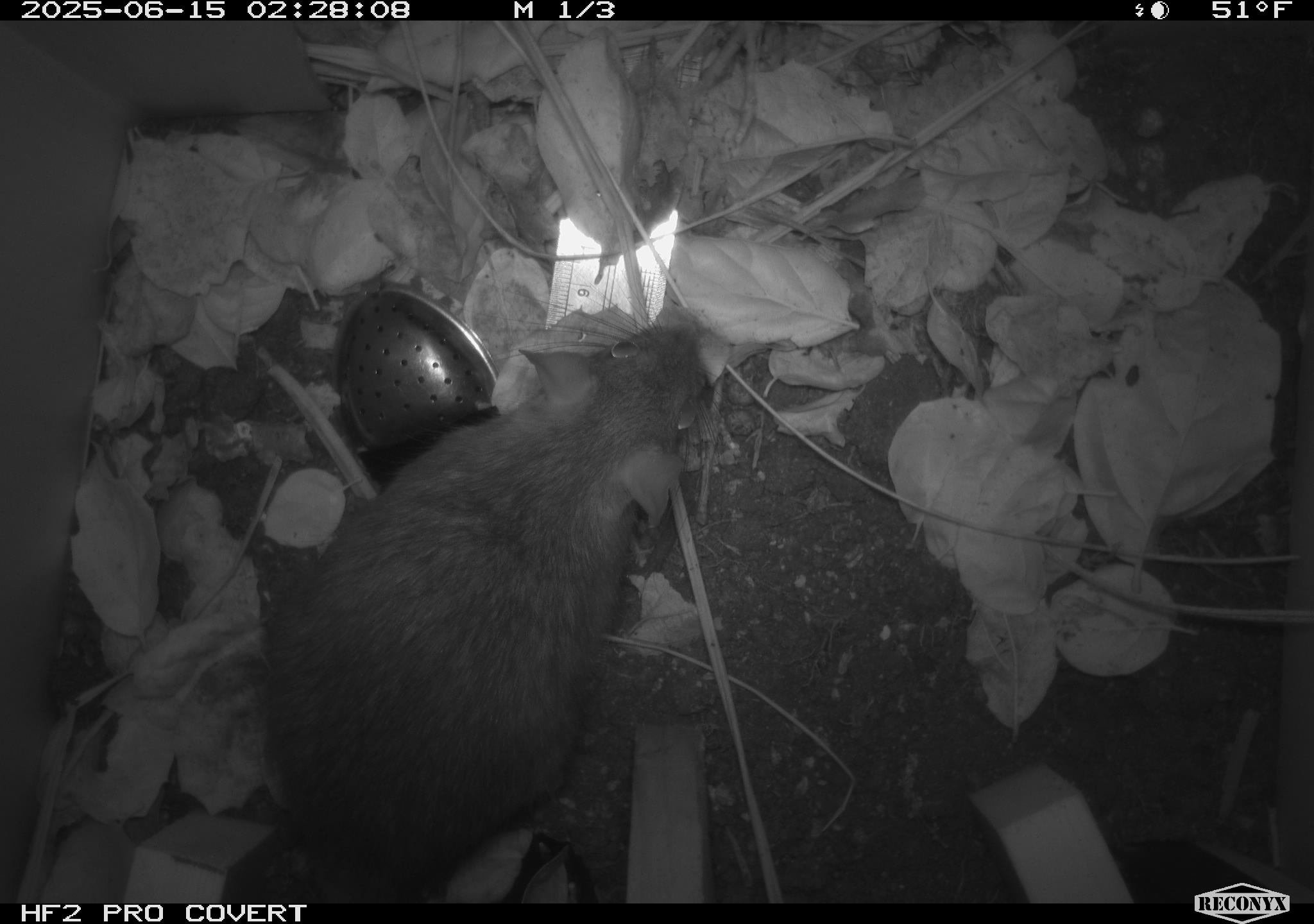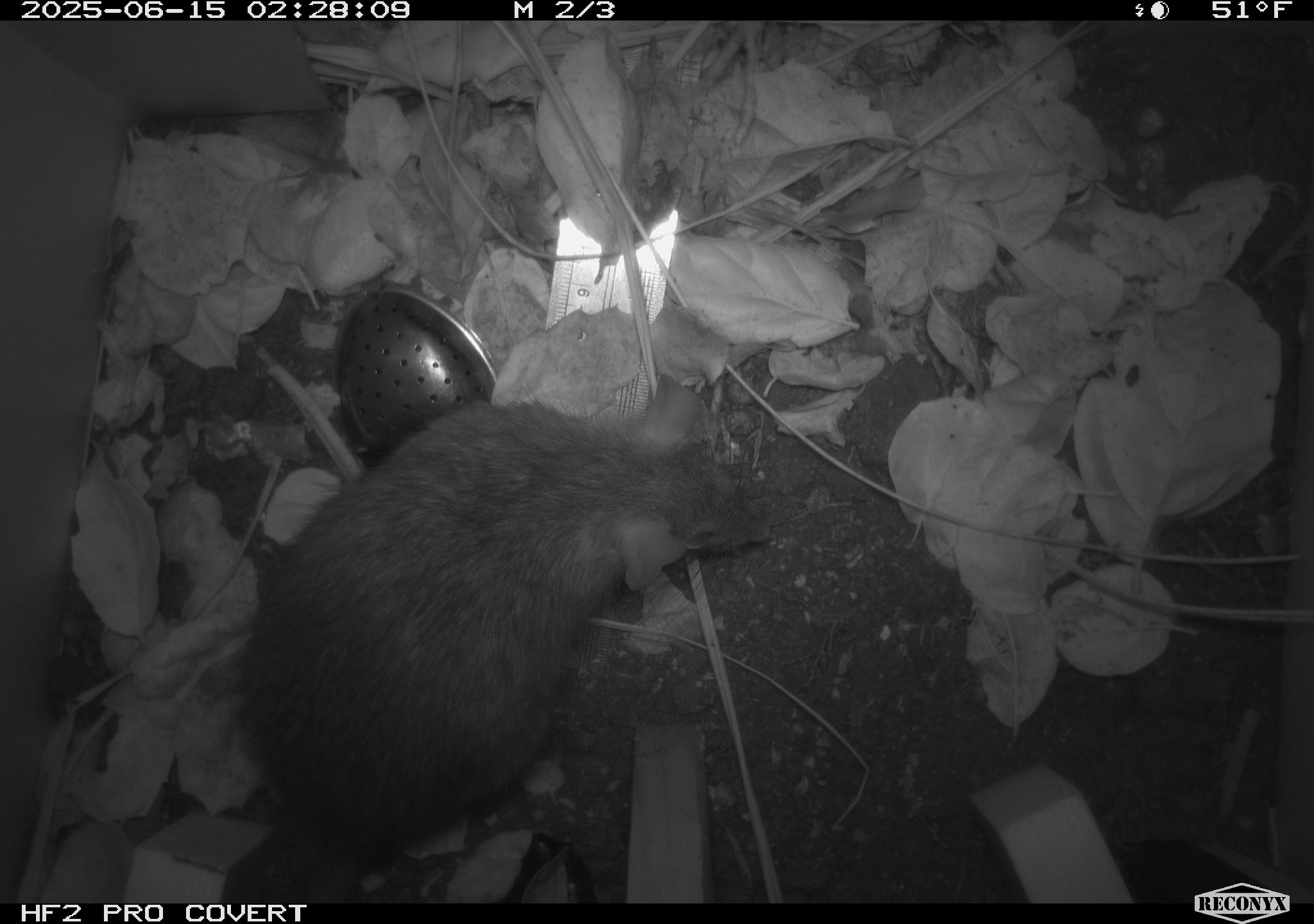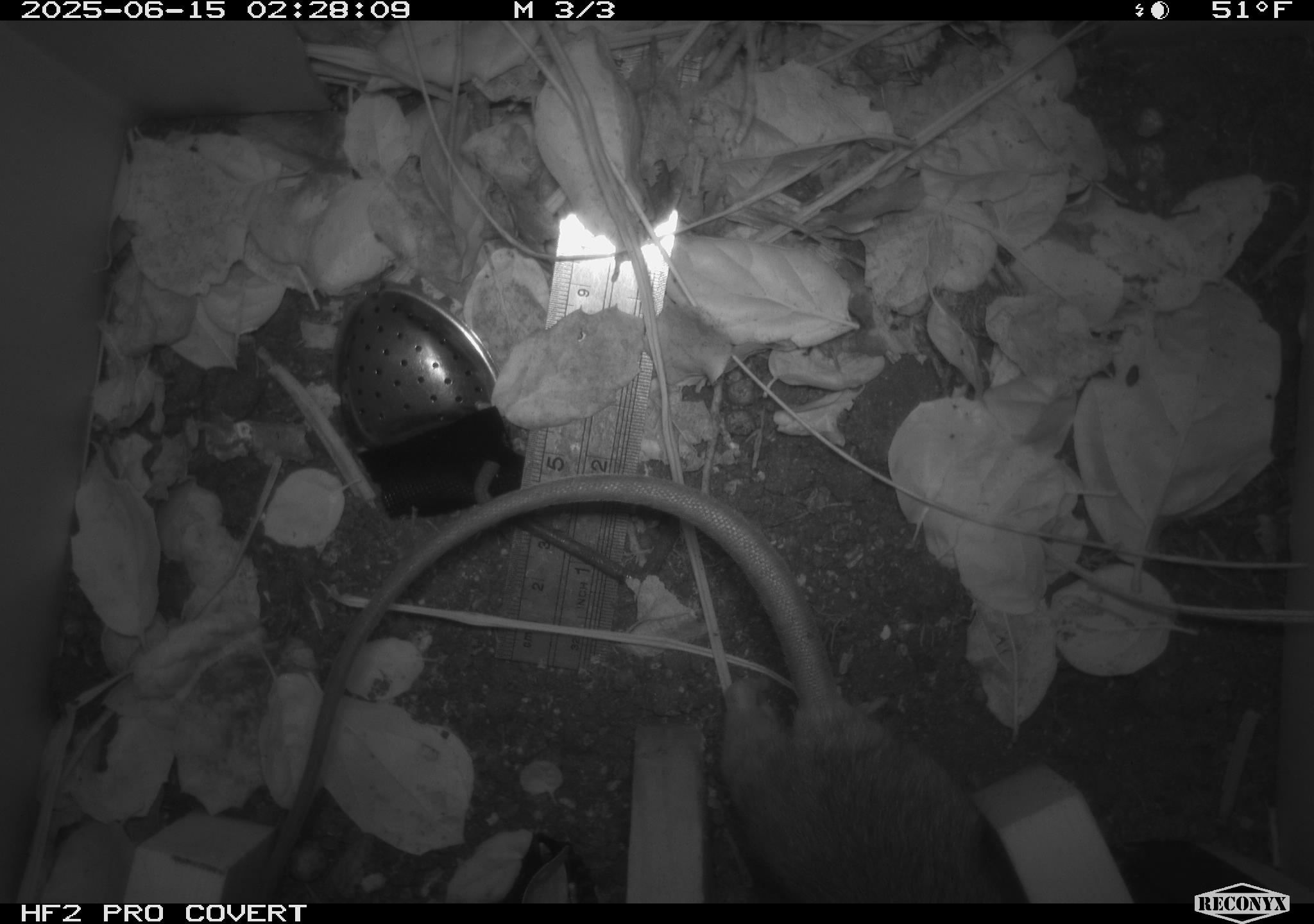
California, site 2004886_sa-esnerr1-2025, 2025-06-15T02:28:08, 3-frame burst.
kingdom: Animalia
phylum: Chordata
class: Mammalia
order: Rodentia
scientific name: Rodentia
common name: rodent